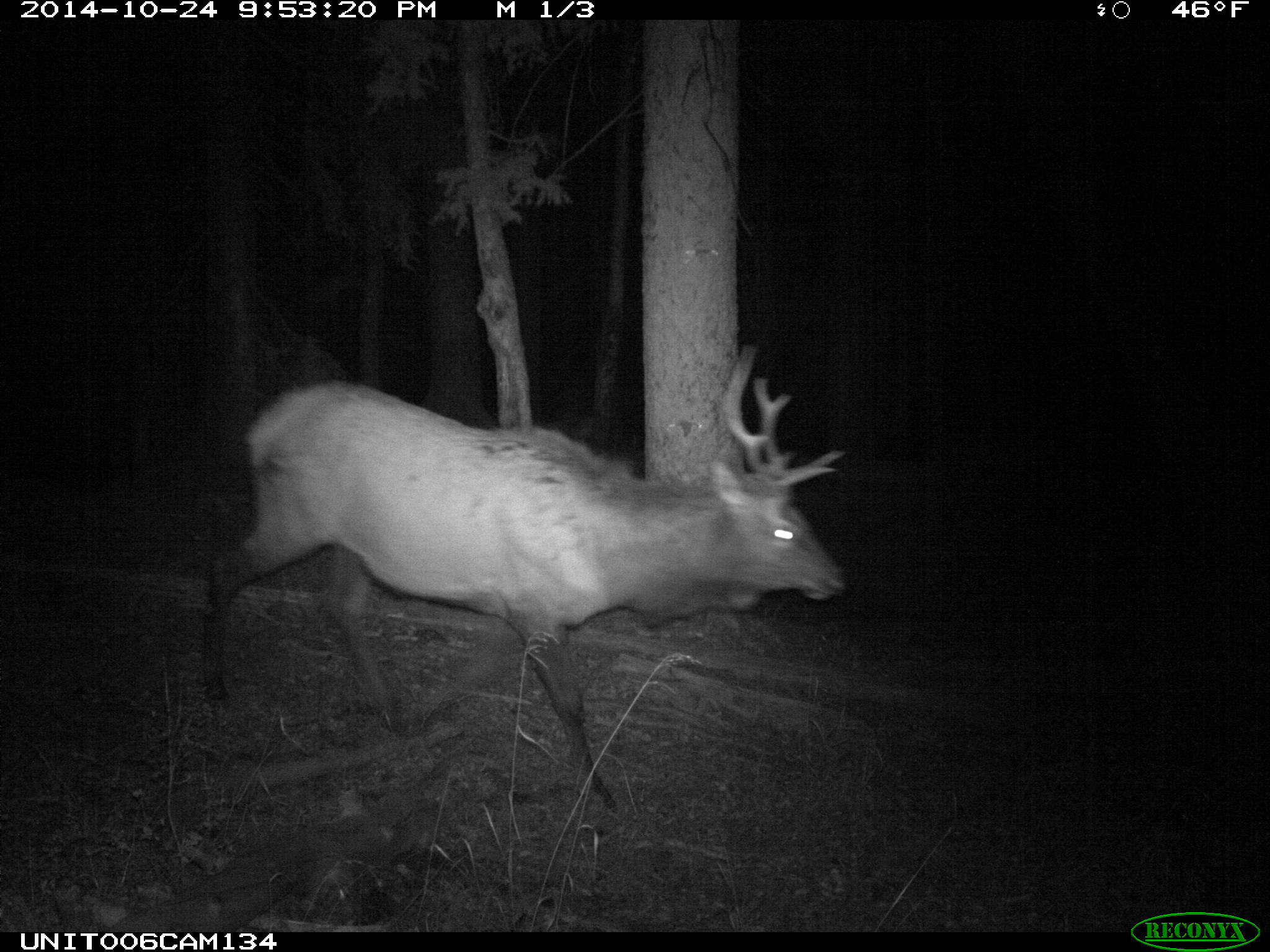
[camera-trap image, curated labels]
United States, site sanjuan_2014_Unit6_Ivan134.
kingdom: Animalia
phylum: Chordata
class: Mammalia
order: Artiodactyla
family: Cervidae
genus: Cervus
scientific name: Cervus elaphus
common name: red deer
Cervus elaphus (red deer).